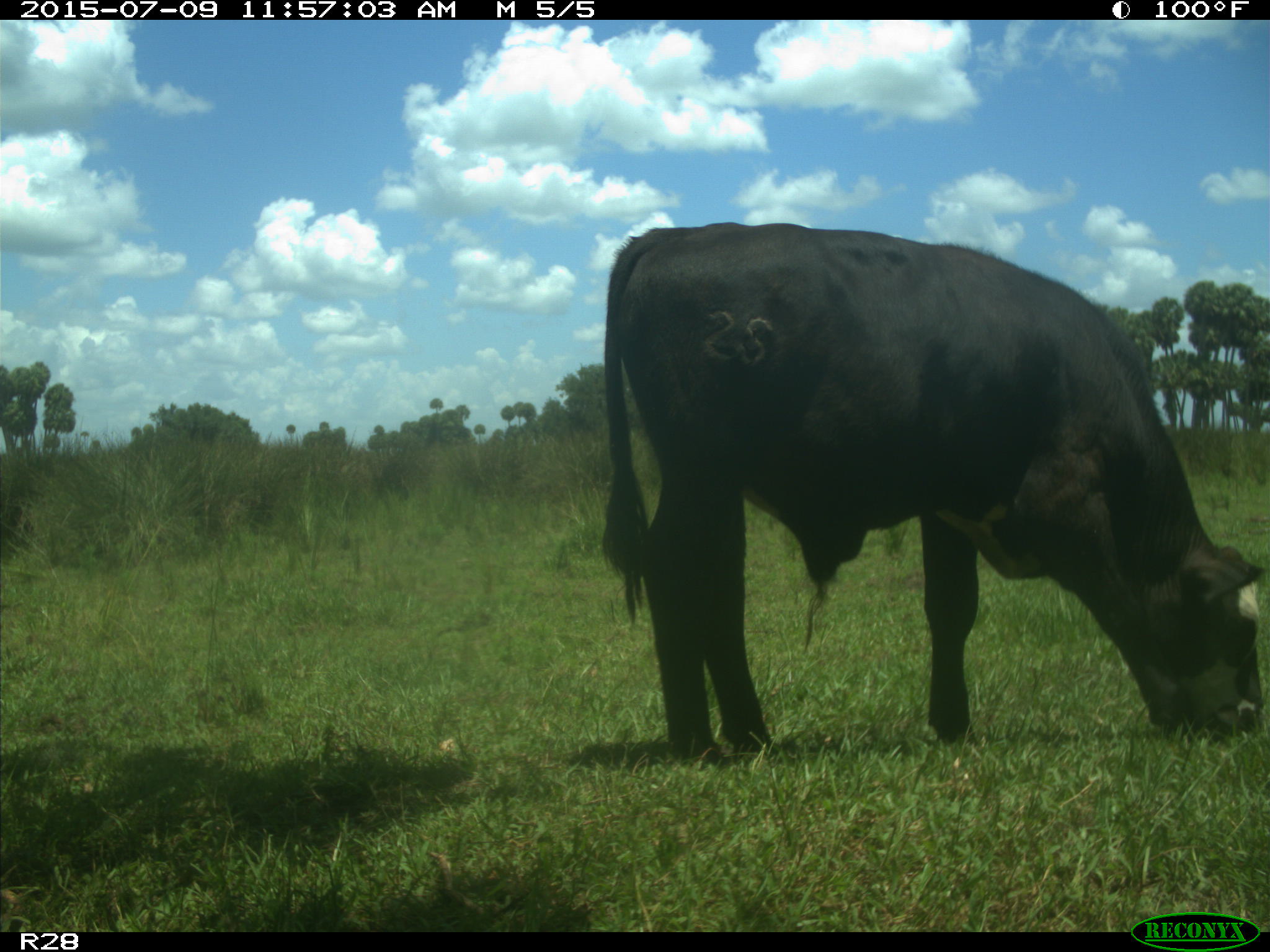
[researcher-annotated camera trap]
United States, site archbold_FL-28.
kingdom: Animalia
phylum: Chordata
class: Mammalia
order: Artiodactyla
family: Bovidae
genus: Bos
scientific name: Bos taurus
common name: domestic cow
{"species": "Bos taurus (domestic cow)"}